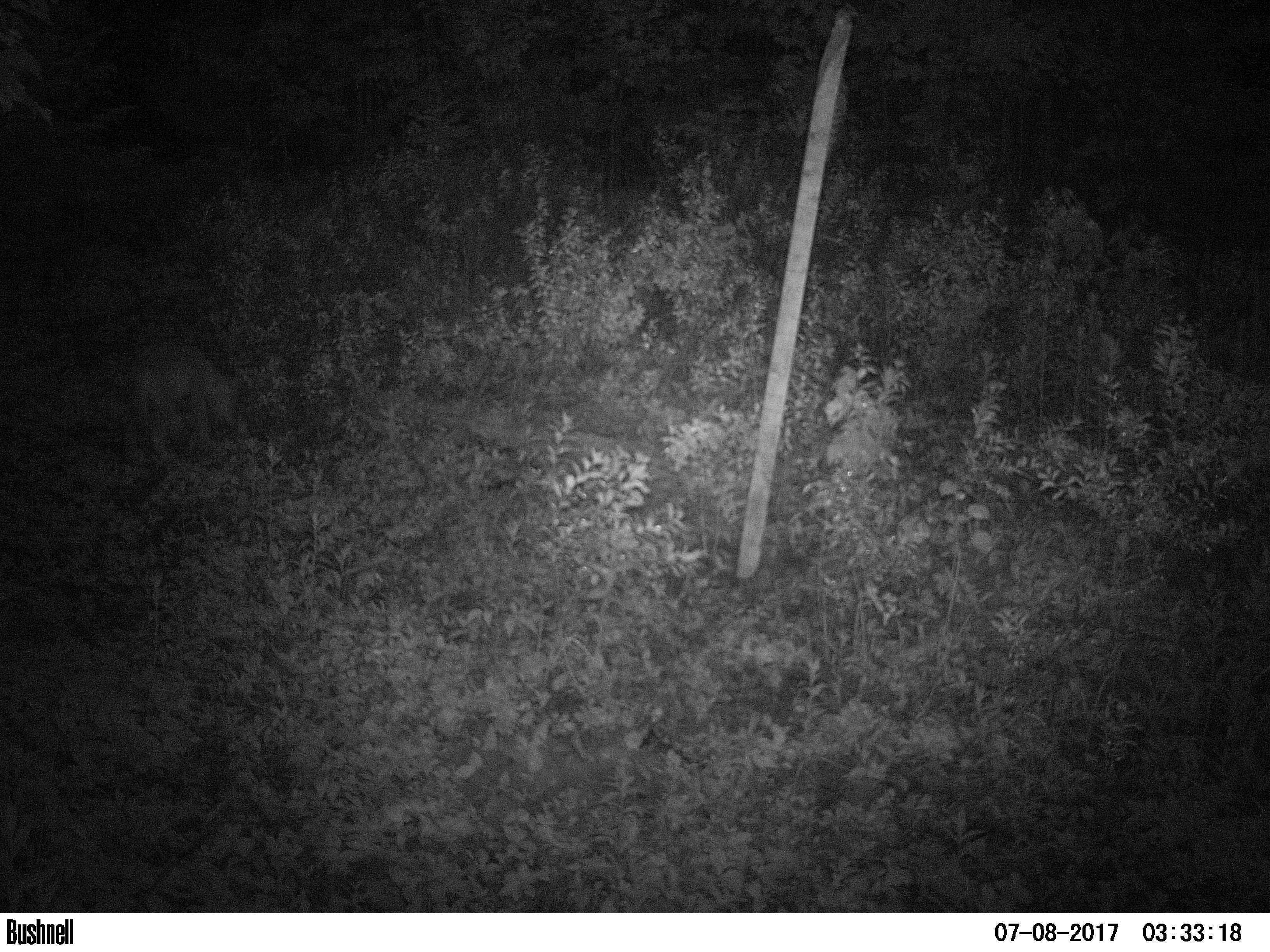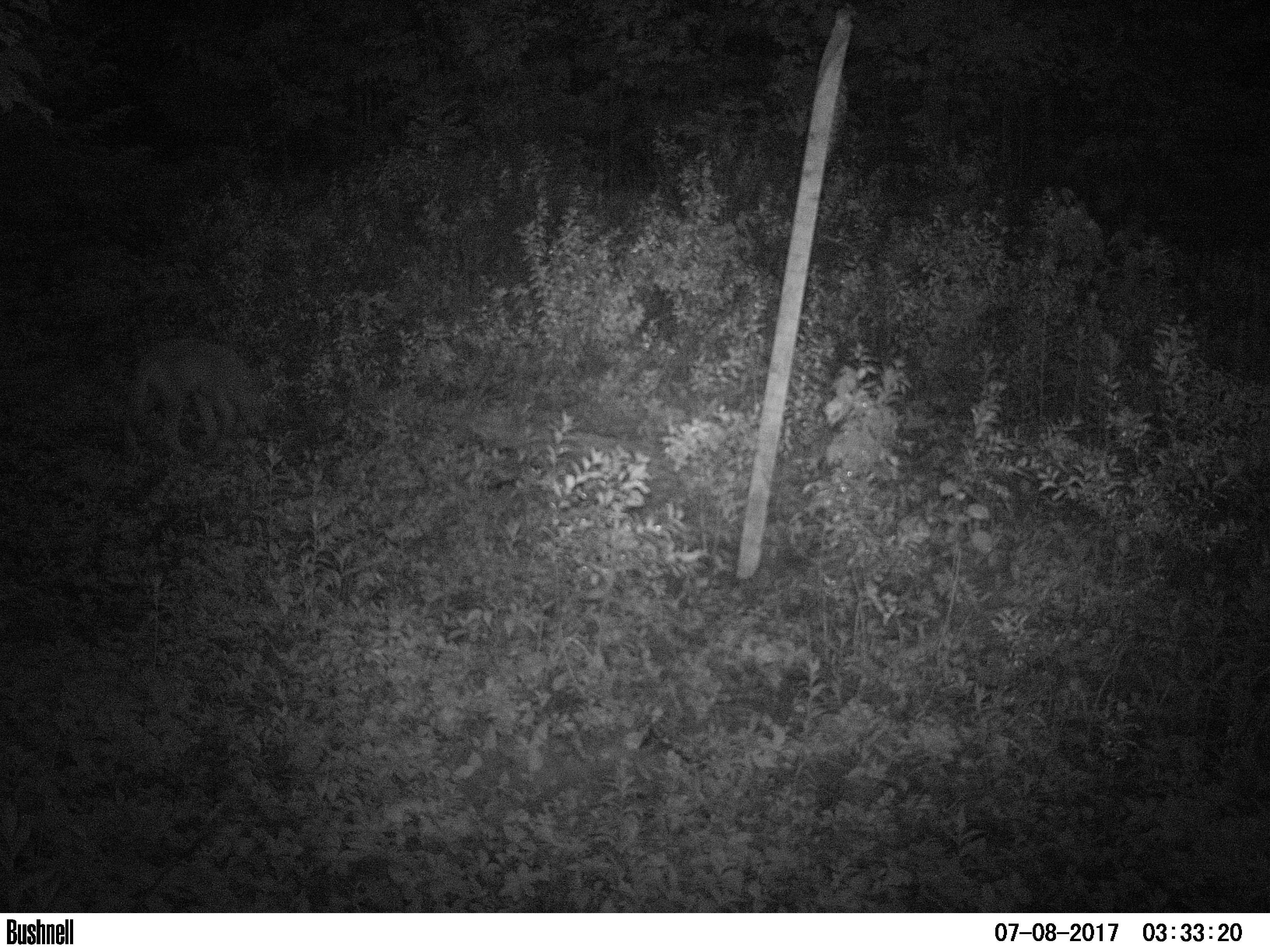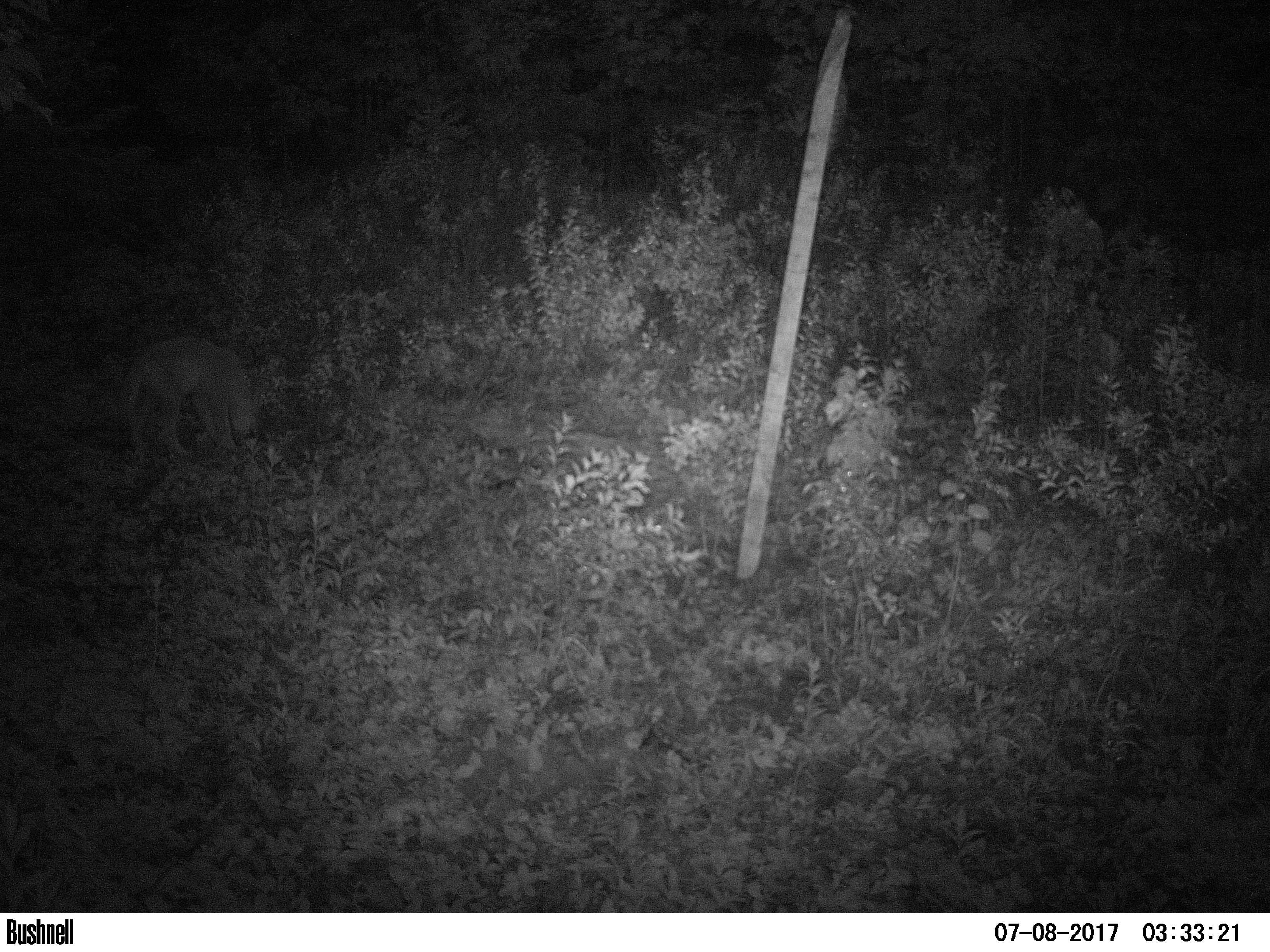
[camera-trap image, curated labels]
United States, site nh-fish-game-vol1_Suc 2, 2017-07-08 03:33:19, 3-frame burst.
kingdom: Animalia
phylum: Chordata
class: Mammalia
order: Carnivora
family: Canidae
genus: Canis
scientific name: Canis latrans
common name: coyote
Coyote (Canis latrans).